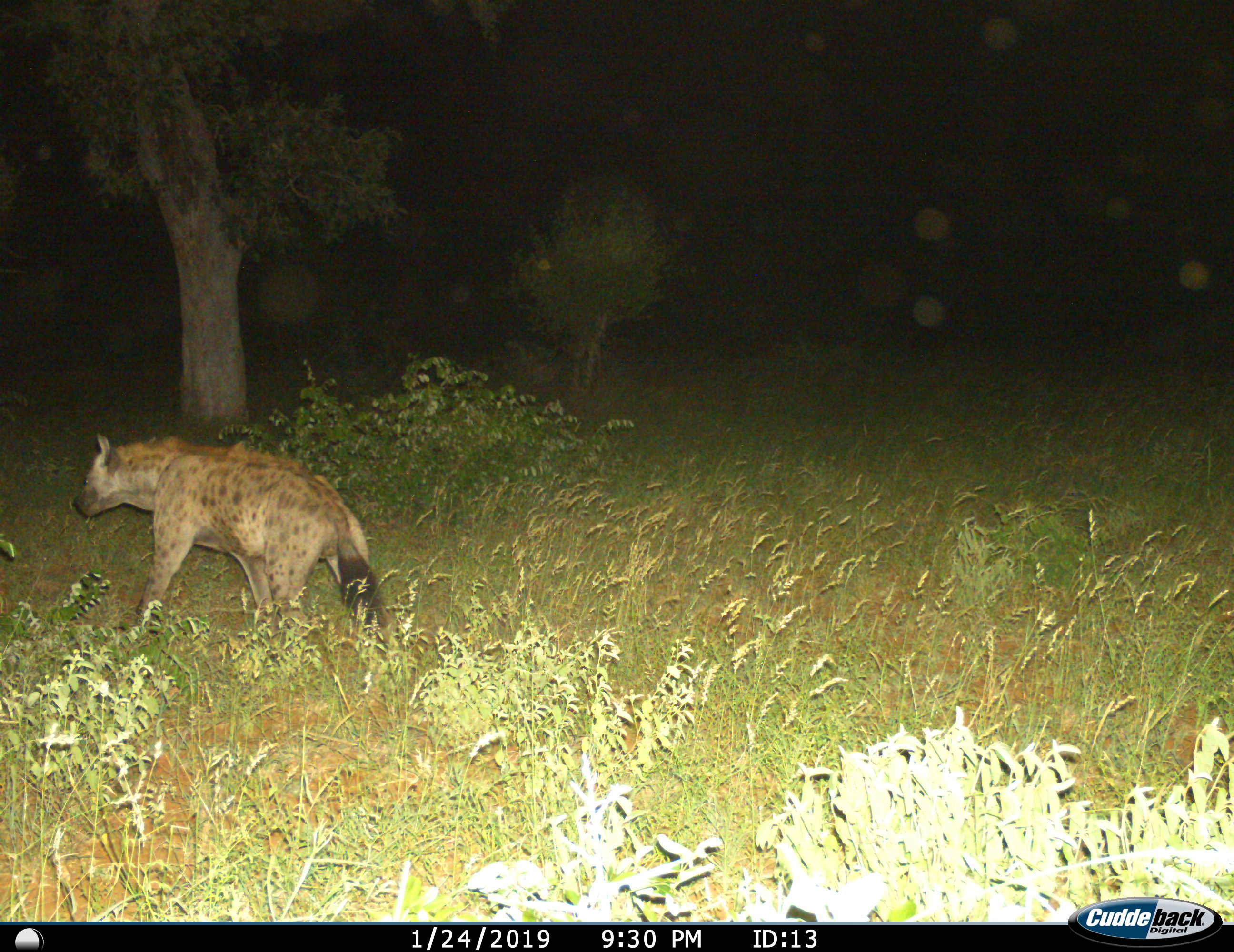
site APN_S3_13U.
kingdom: Animalia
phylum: Chordata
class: Mammalia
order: Carnivora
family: Hyaenidae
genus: Crocuta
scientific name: Crocuta crocuta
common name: spotted hyena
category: hyenaspotted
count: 1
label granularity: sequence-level